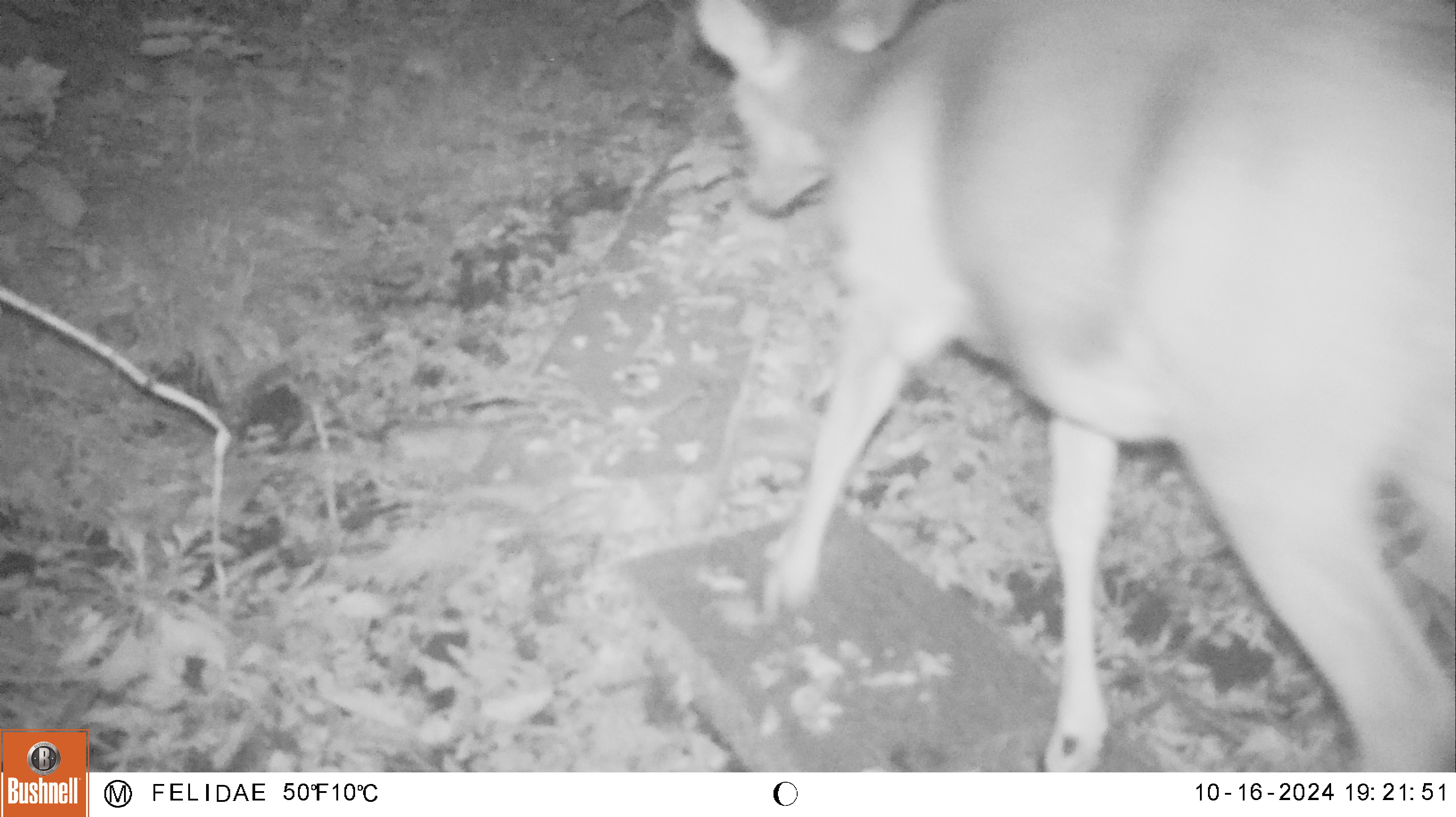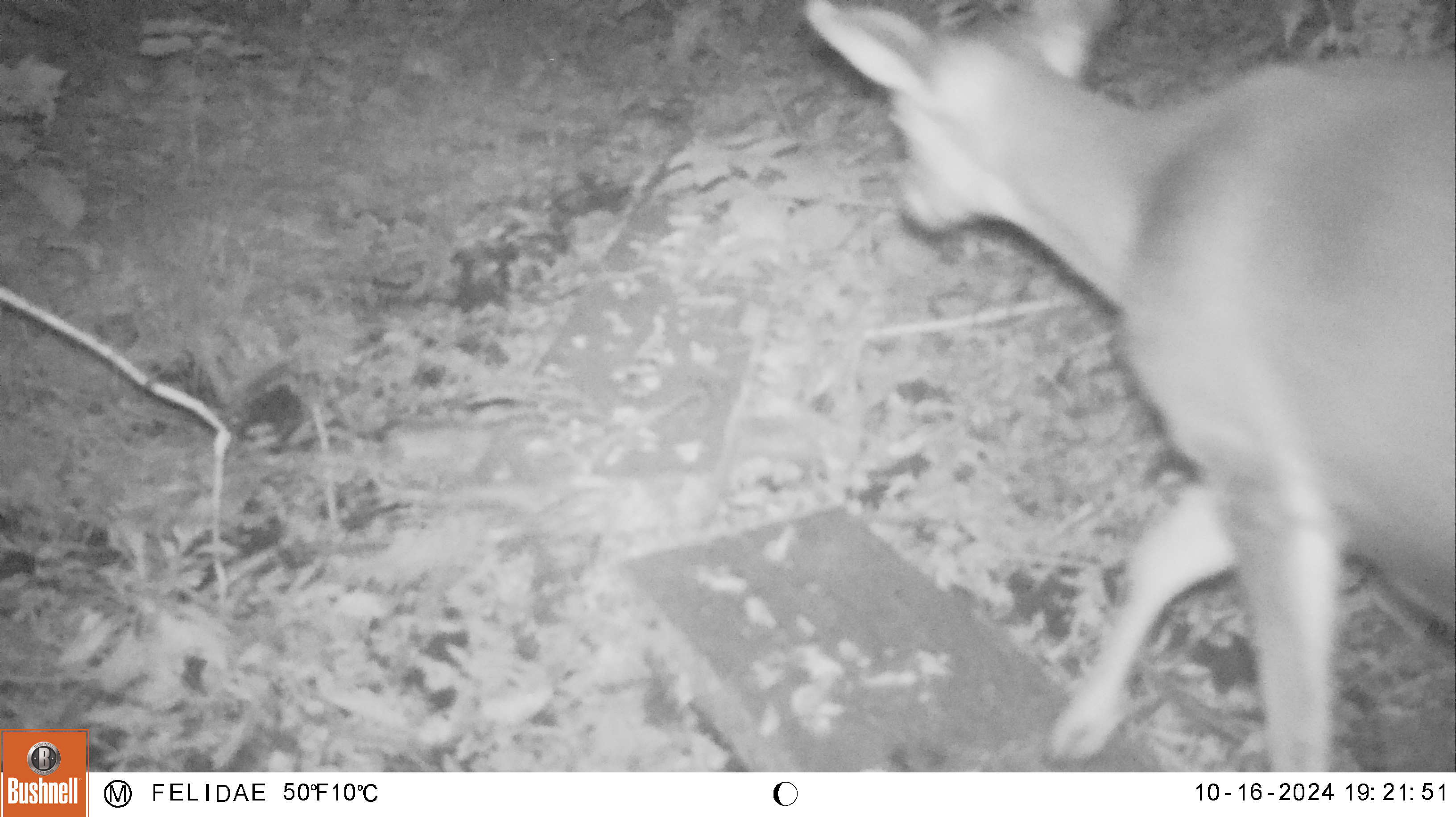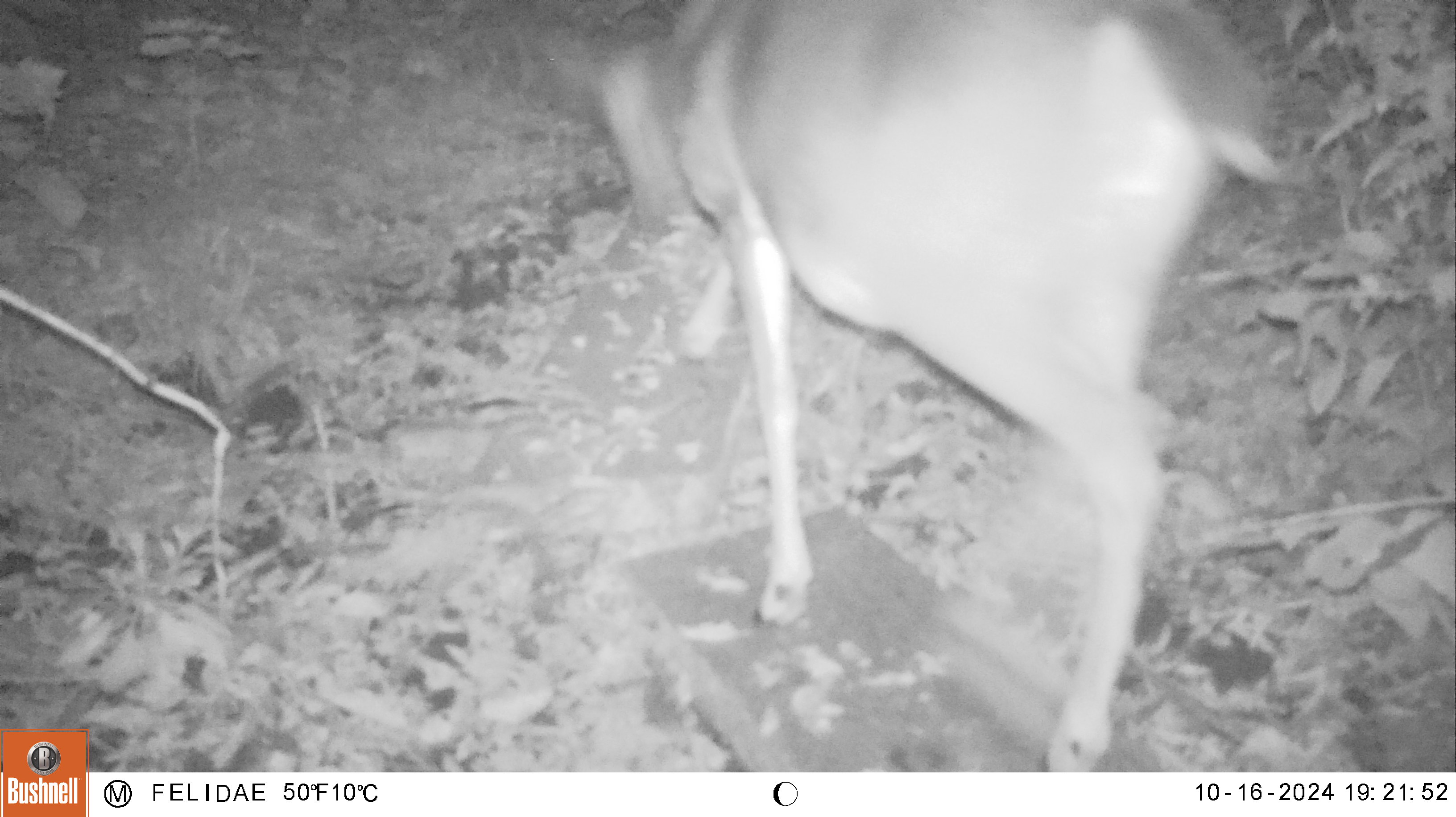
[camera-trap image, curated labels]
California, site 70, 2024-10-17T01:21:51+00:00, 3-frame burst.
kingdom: Animalia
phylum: Chordata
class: Mammalia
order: Artiodactyla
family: Cervidae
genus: Odocoileus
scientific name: Odocoileus hemionus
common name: mule deer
Mule deer (Odocoileus hemionus).